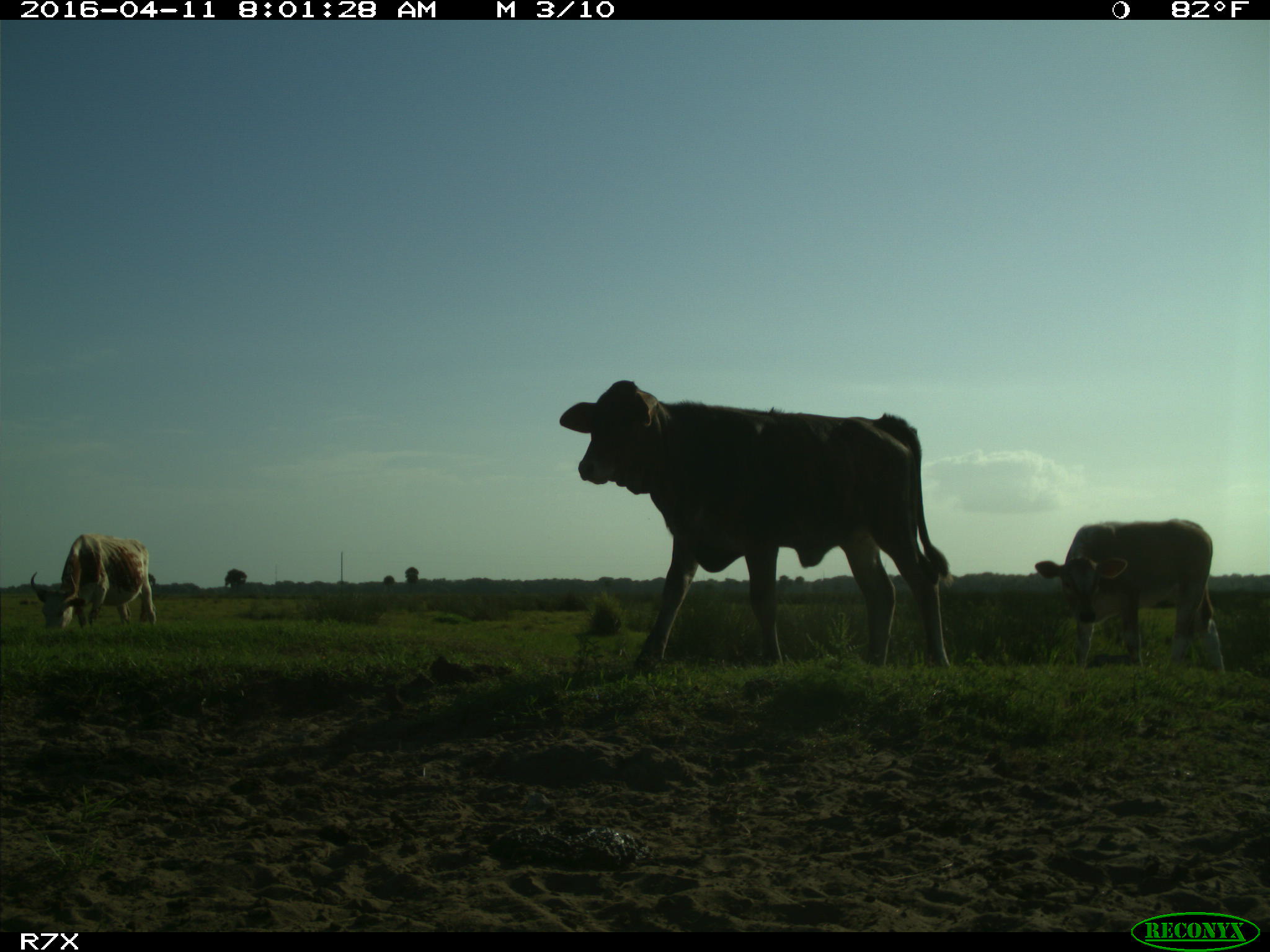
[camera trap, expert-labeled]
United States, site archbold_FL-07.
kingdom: Animalia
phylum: Chordata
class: Mammalia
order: Artiodactyla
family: Bovidae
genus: Bos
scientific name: Bos taurus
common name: domestic cow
Bos taurus (domestic cow).